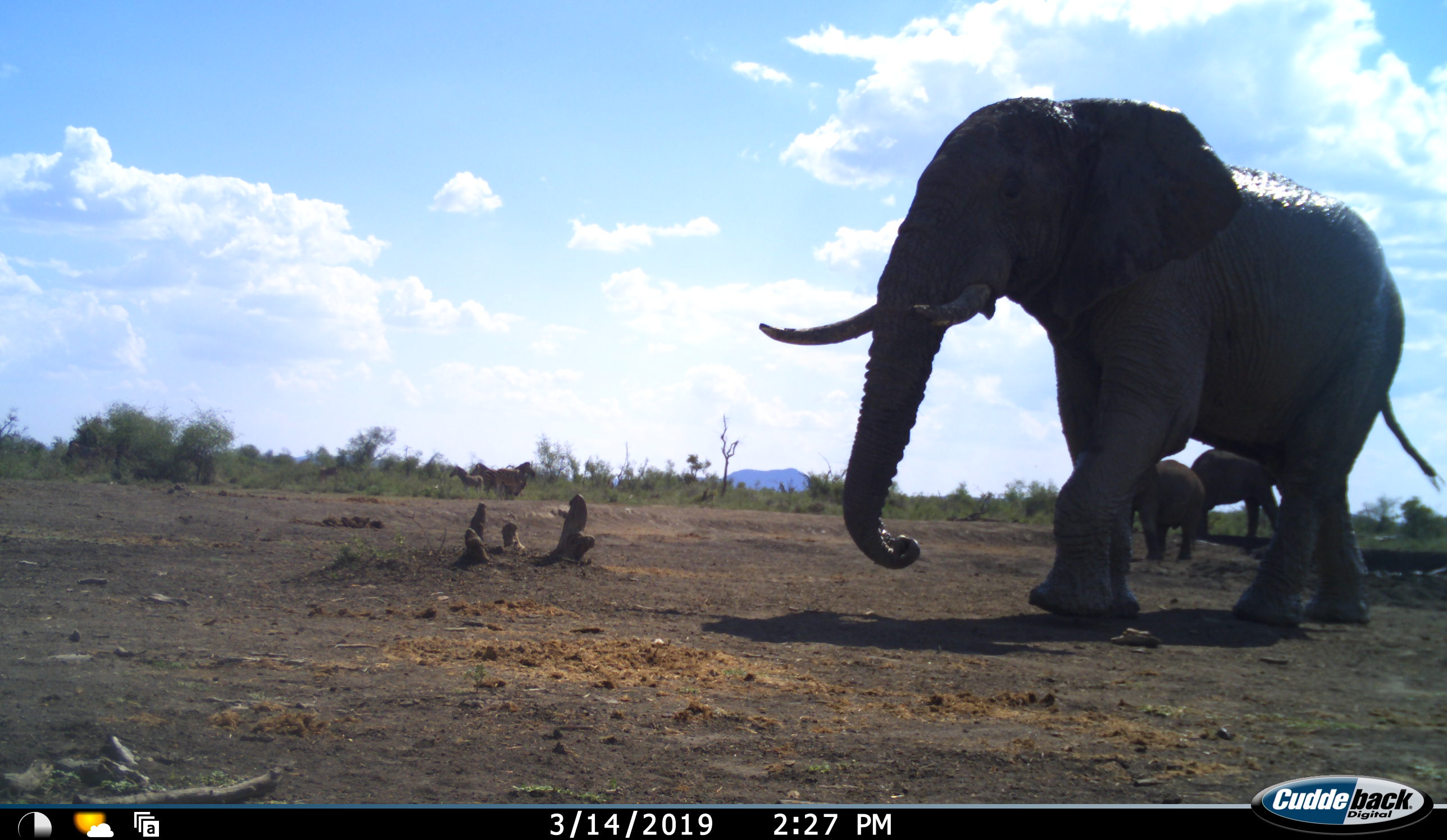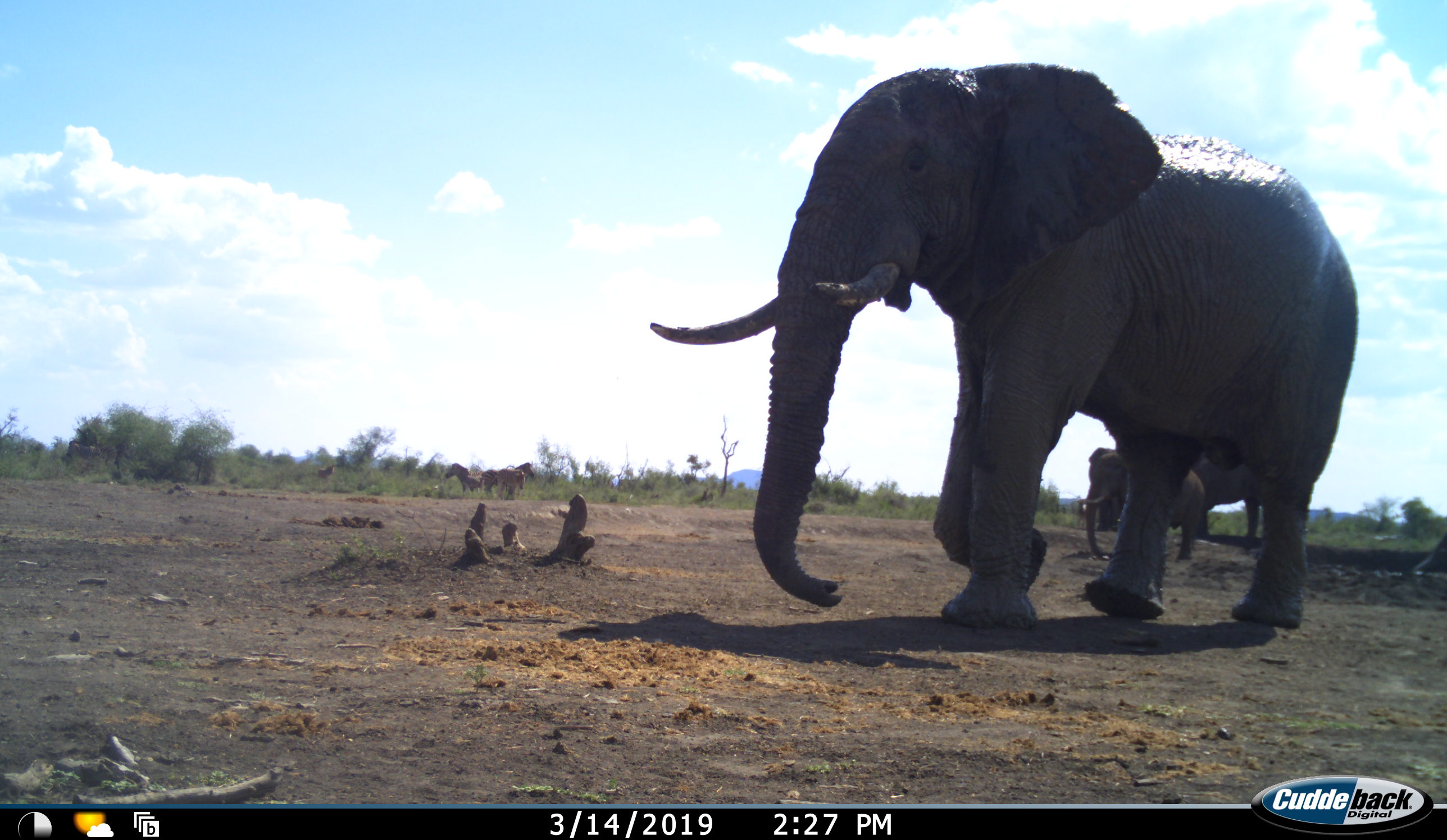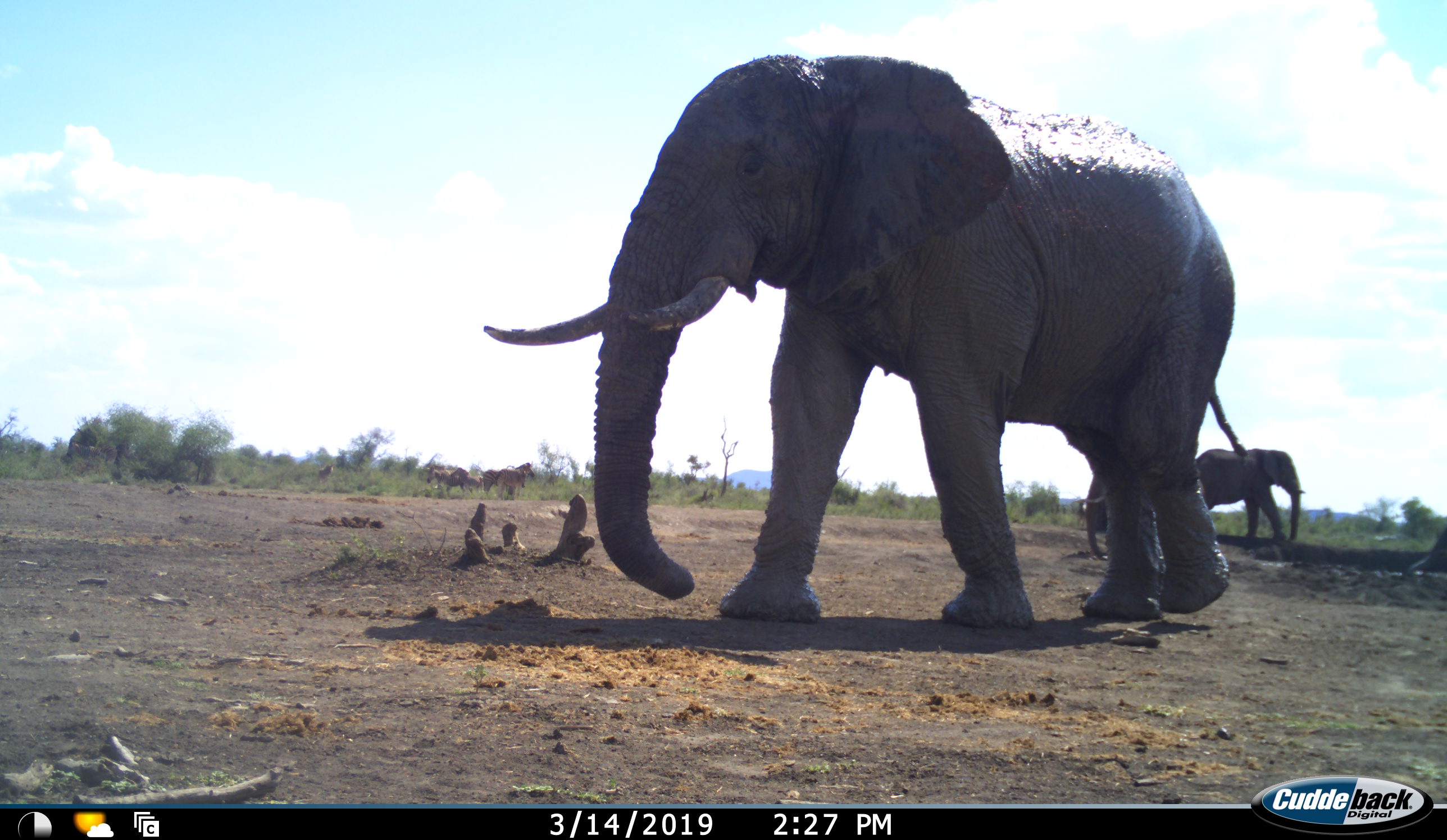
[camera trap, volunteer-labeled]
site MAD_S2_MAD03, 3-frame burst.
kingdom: Animalia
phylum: Chordata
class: Mammalia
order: Proboscidea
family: Elephantidae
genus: Loxodonta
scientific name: Loxodonta africana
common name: african bush elephant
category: elephant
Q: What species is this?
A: Elephant (african bush elephant) (Loxodonta africana).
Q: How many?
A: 3.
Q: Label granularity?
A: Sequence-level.